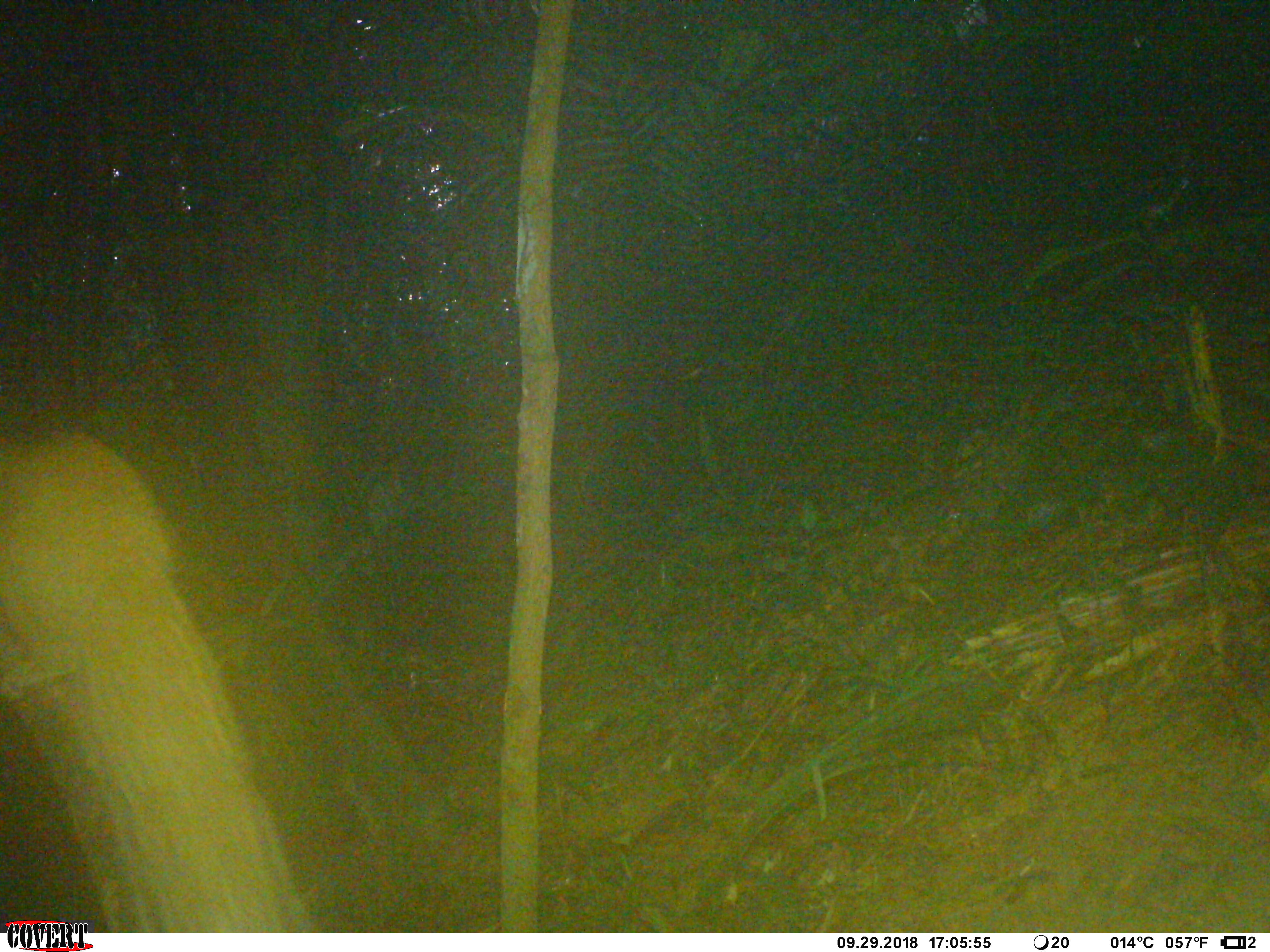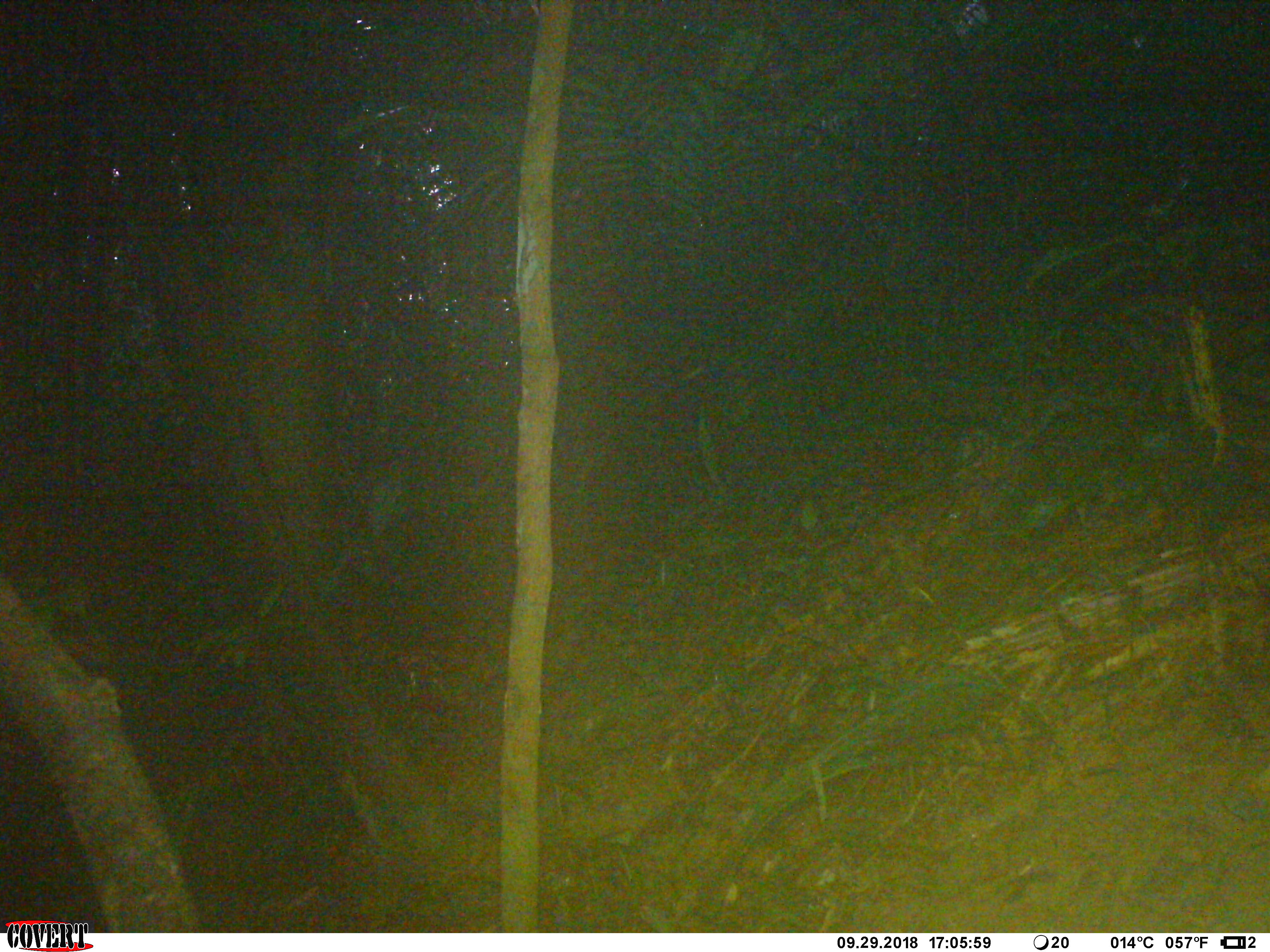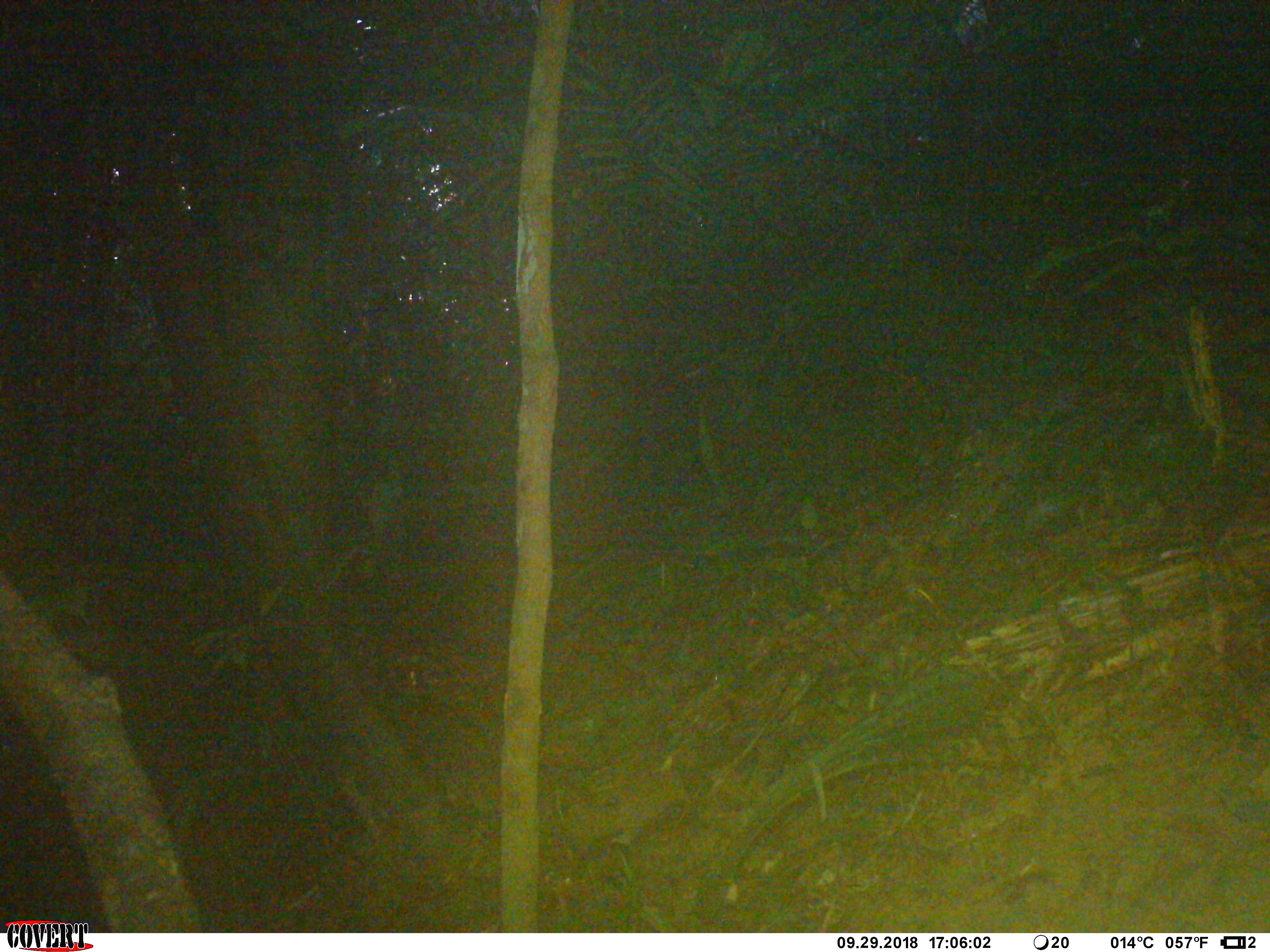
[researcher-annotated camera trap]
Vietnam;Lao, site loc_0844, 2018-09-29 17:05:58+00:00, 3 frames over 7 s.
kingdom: Animalia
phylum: Chordata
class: Mammalia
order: Rodentia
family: Sciuridae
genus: Sciurus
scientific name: Sciurus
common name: squirrel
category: unidentified squirrel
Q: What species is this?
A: Unidentified squirrel (squirrel) (Sciurus).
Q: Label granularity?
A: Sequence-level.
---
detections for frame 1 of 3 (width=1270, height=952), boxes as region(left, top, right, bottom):
unidentified squirrel: region(0, 431, 315, 930)